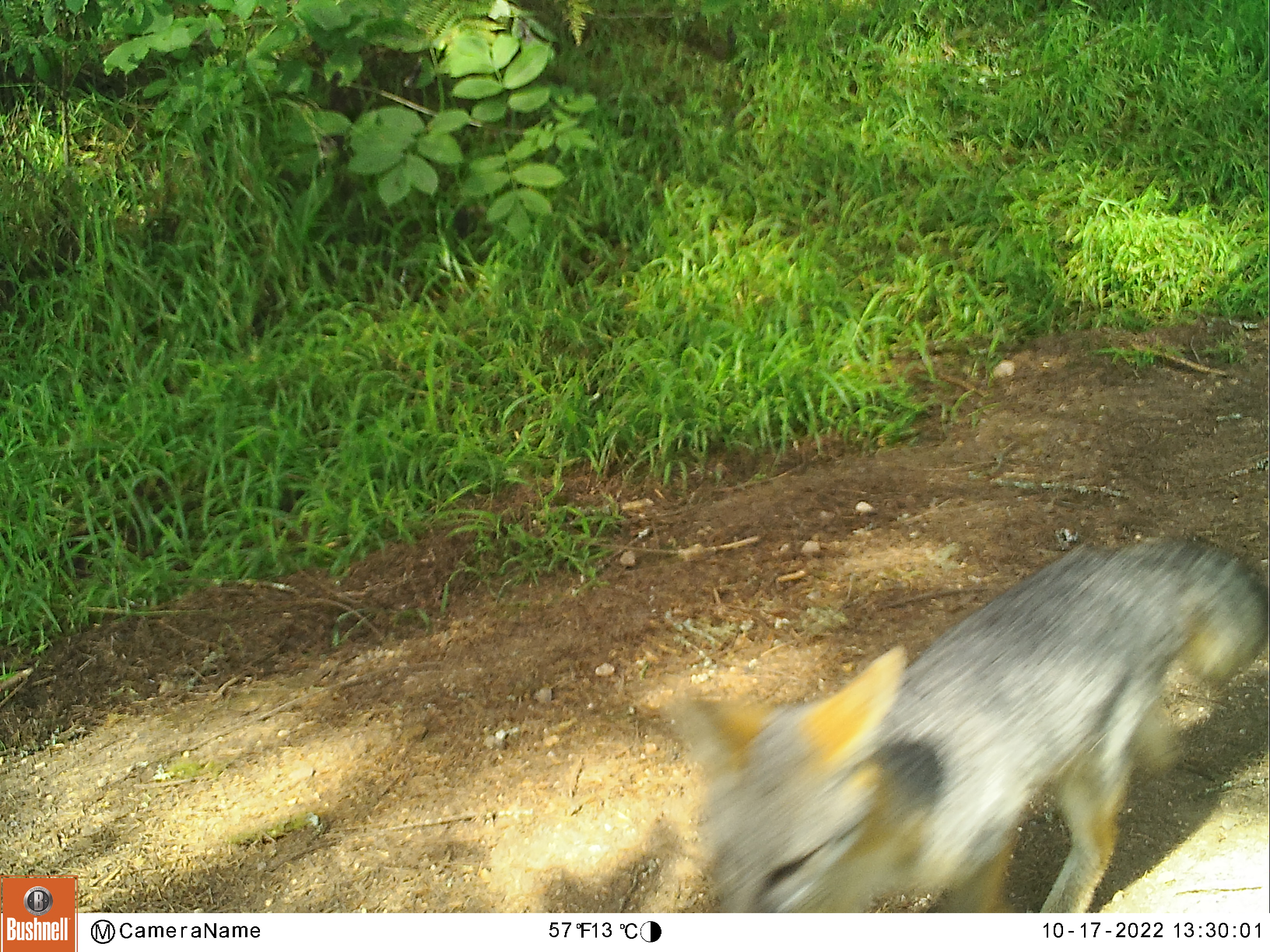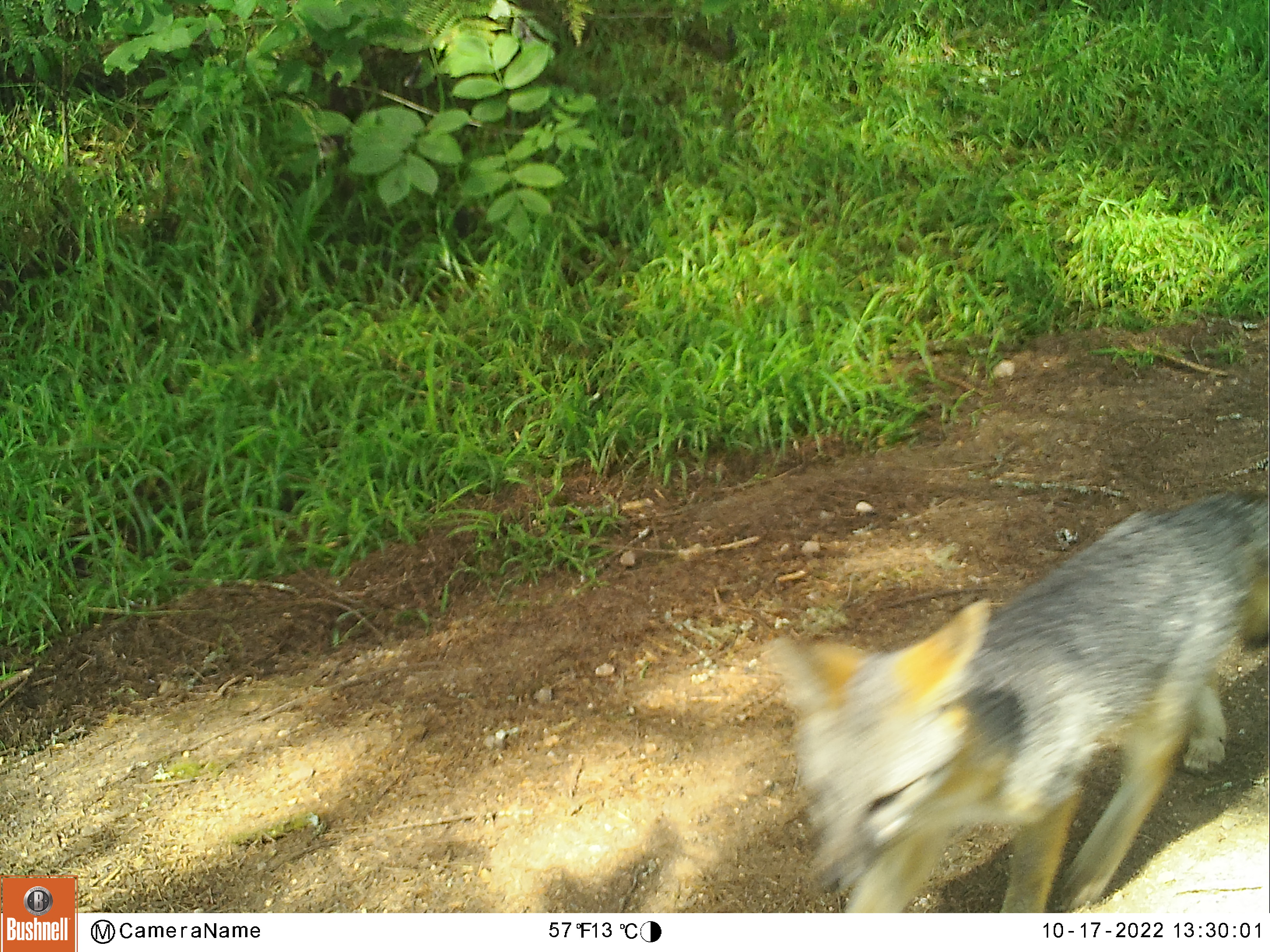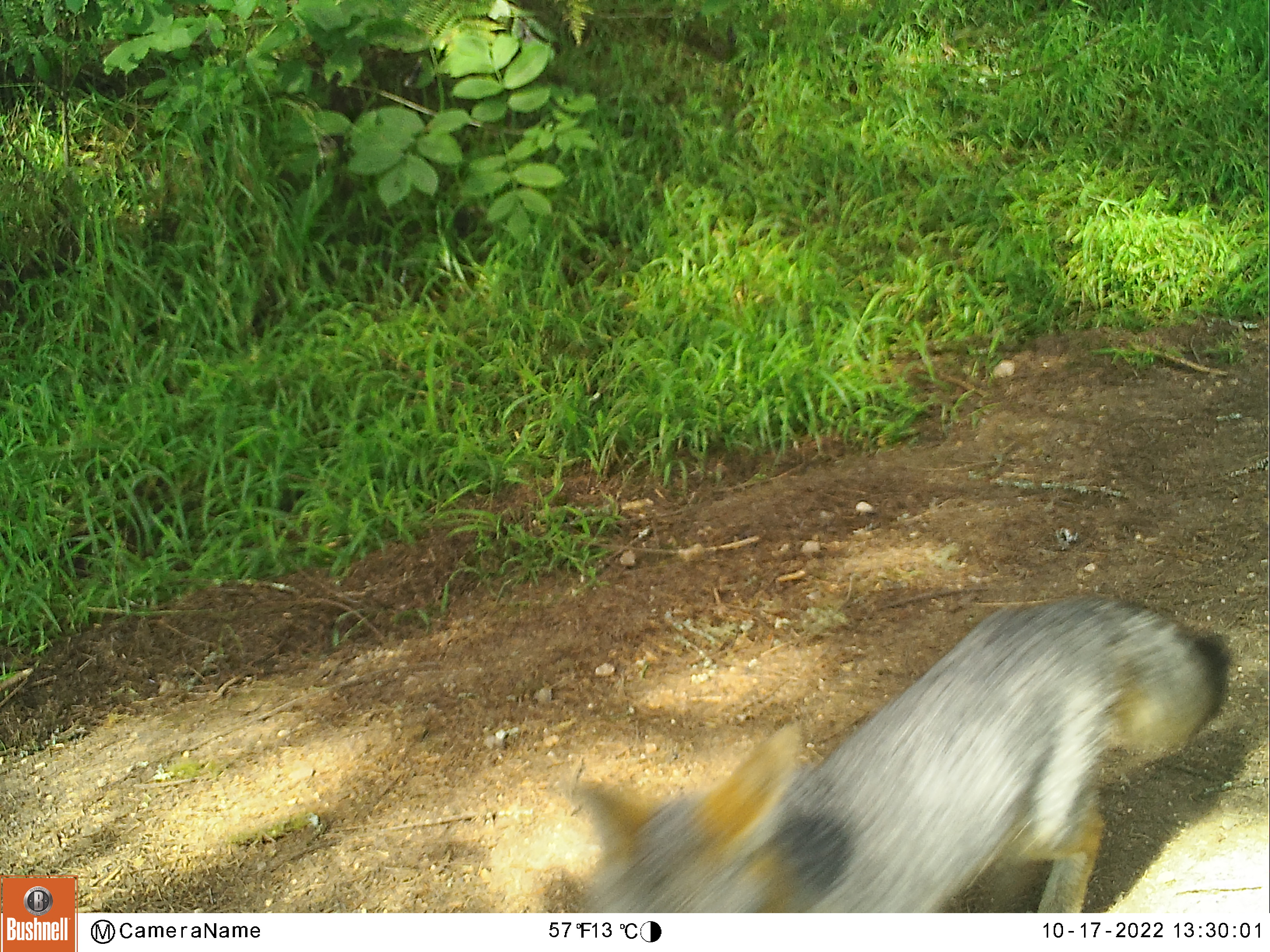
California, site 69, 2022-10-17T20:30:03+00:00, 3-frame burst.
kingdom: Animalia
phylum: Chordata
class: Mammalia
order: Carnivora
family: Canidae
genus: Urocyon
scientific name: Urocyon cinereoargenteus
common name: gray fox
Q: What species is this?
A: Gray fox (Urocyon cinereoargenteus).